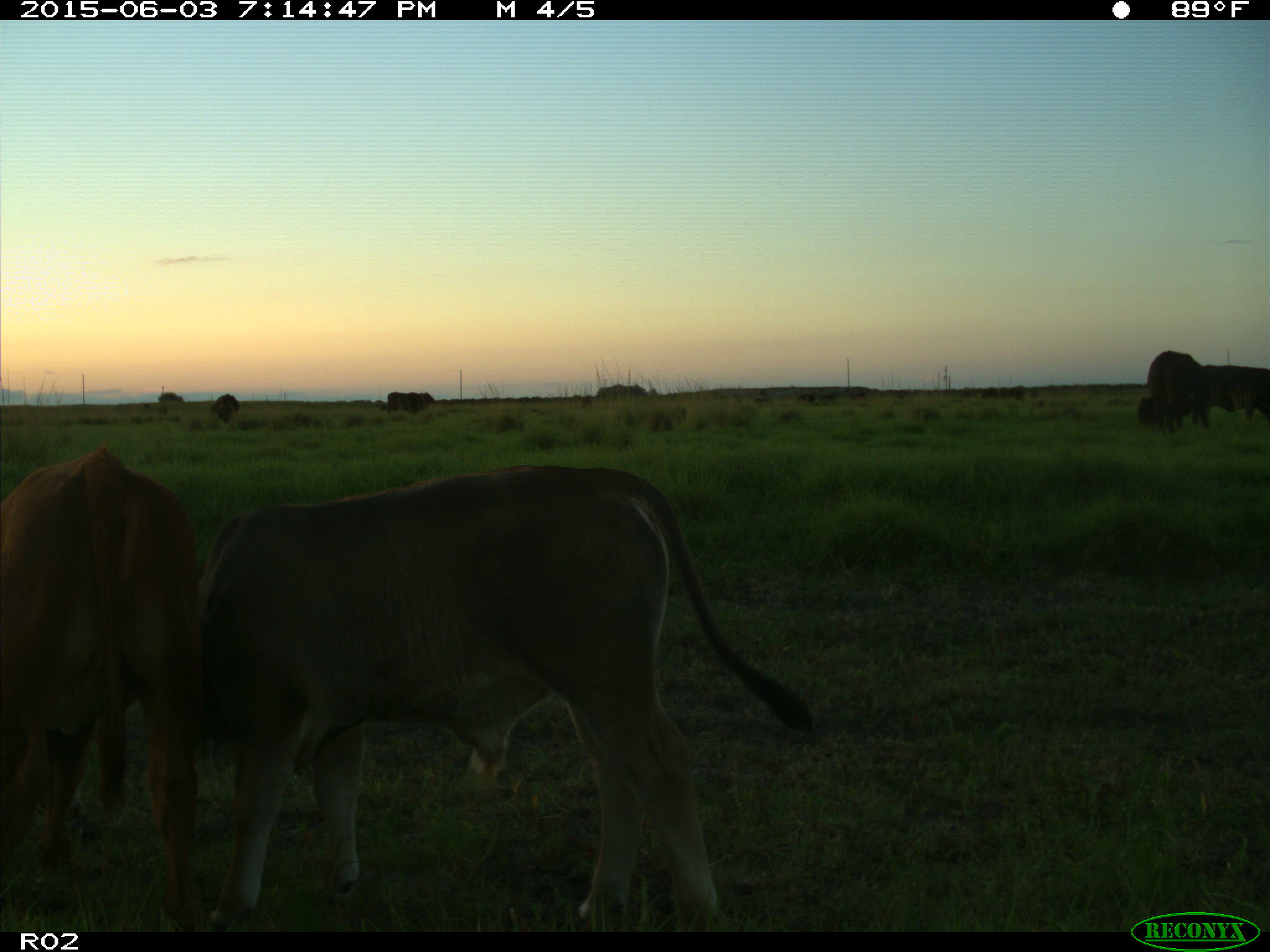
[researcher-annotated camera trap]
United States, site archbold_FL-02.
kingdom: Animalia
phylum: Chordata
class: Mammalia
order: Artiodactyla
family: Bovidae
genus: Bos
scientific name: Bos taurus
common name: domestic cow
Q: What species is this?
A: Bos taurus (domestic cow).